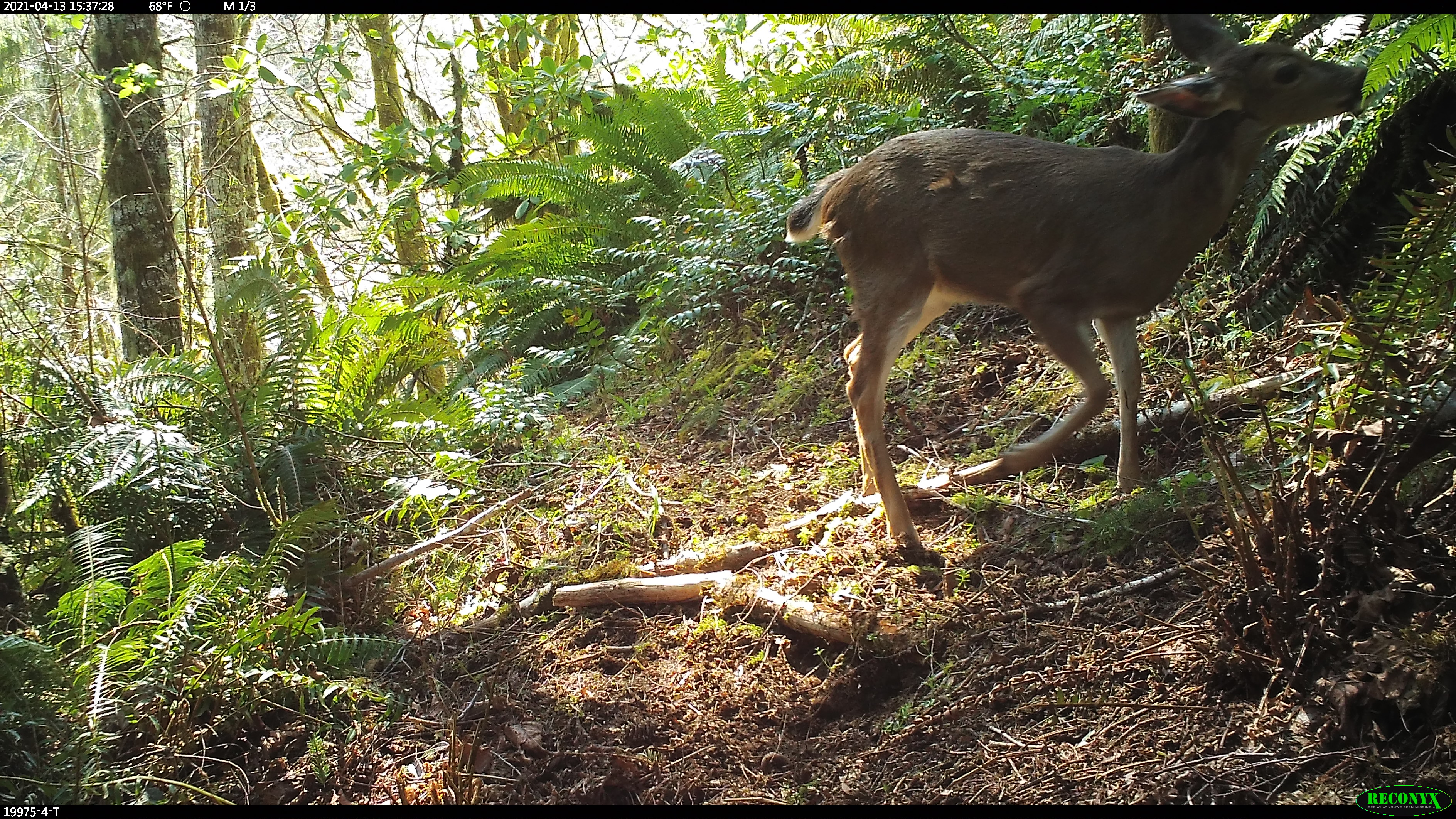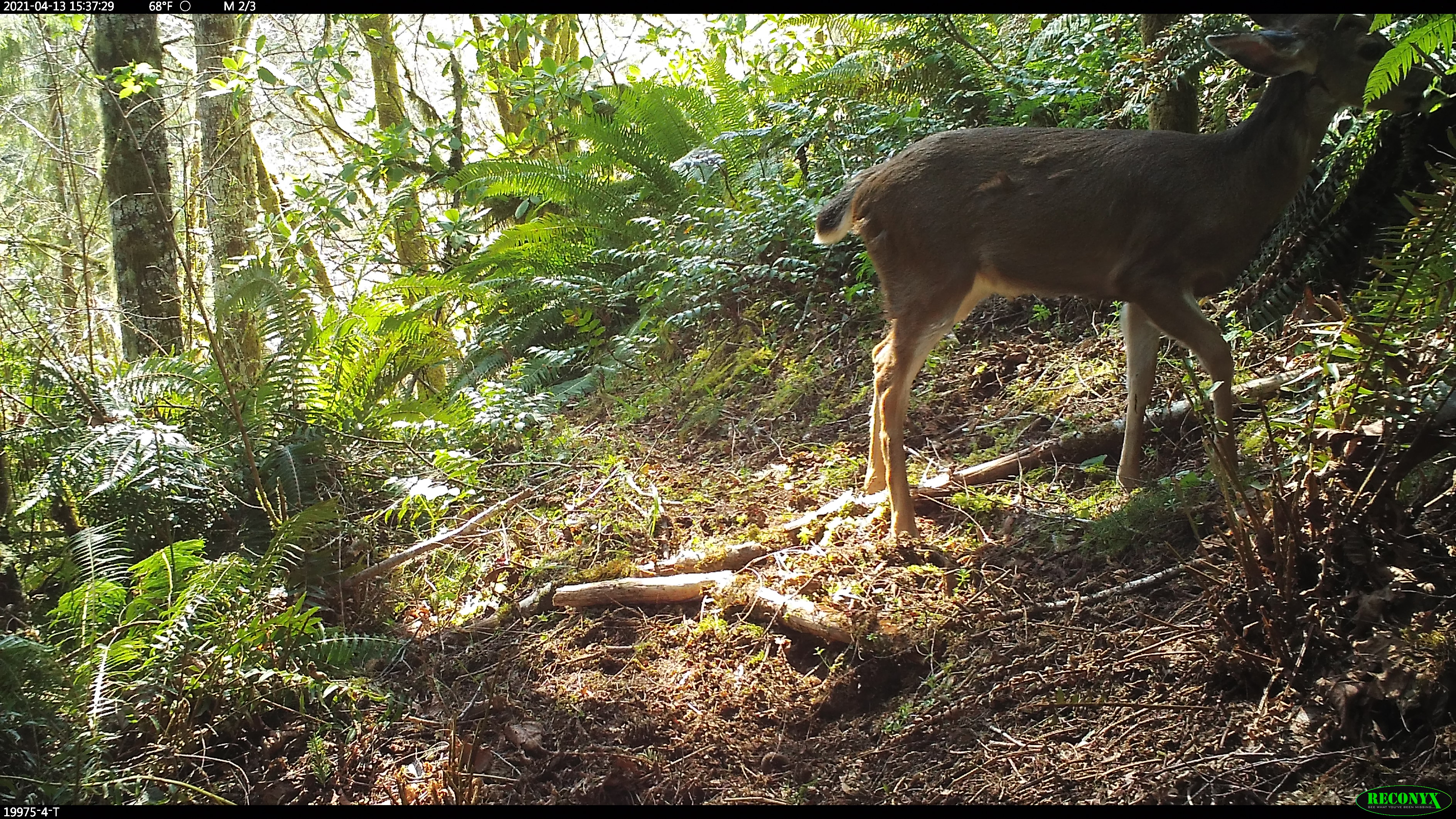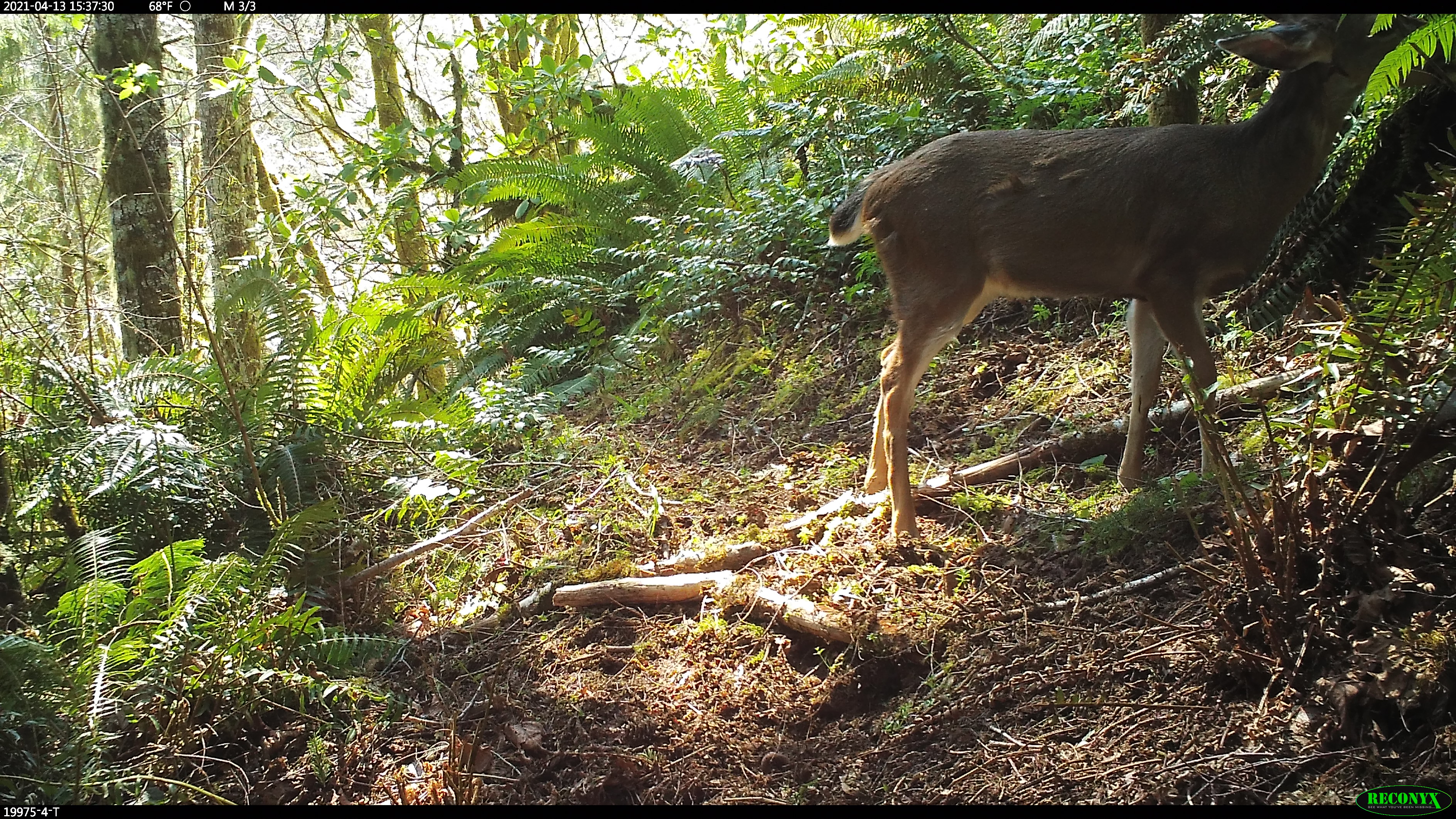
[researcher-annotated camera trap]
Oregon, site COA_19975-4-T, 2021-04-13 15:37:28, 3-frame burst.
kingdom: Animalia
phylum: Chordata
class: Mammalia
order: Artiodactyla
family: Cervidae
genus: Odocoileus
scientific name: Odocoileus hemionus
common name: black-tailed deer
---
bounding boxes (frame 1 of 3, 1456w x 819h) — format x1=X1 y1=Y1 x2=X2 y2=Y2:
black-tailed deer: x1=786 y1=16 x2=1367 y2=565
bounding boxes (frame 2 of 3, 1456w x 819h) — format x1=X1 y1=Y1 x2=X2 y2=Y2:
black-tailed deer: x1=812 y1=12 x2=1437 y2=557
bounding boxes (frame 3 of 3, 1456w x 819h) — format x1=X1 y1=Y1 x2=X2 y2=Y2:
black-tailed deer: x1=824 y1=11 x2=1436 y2=554